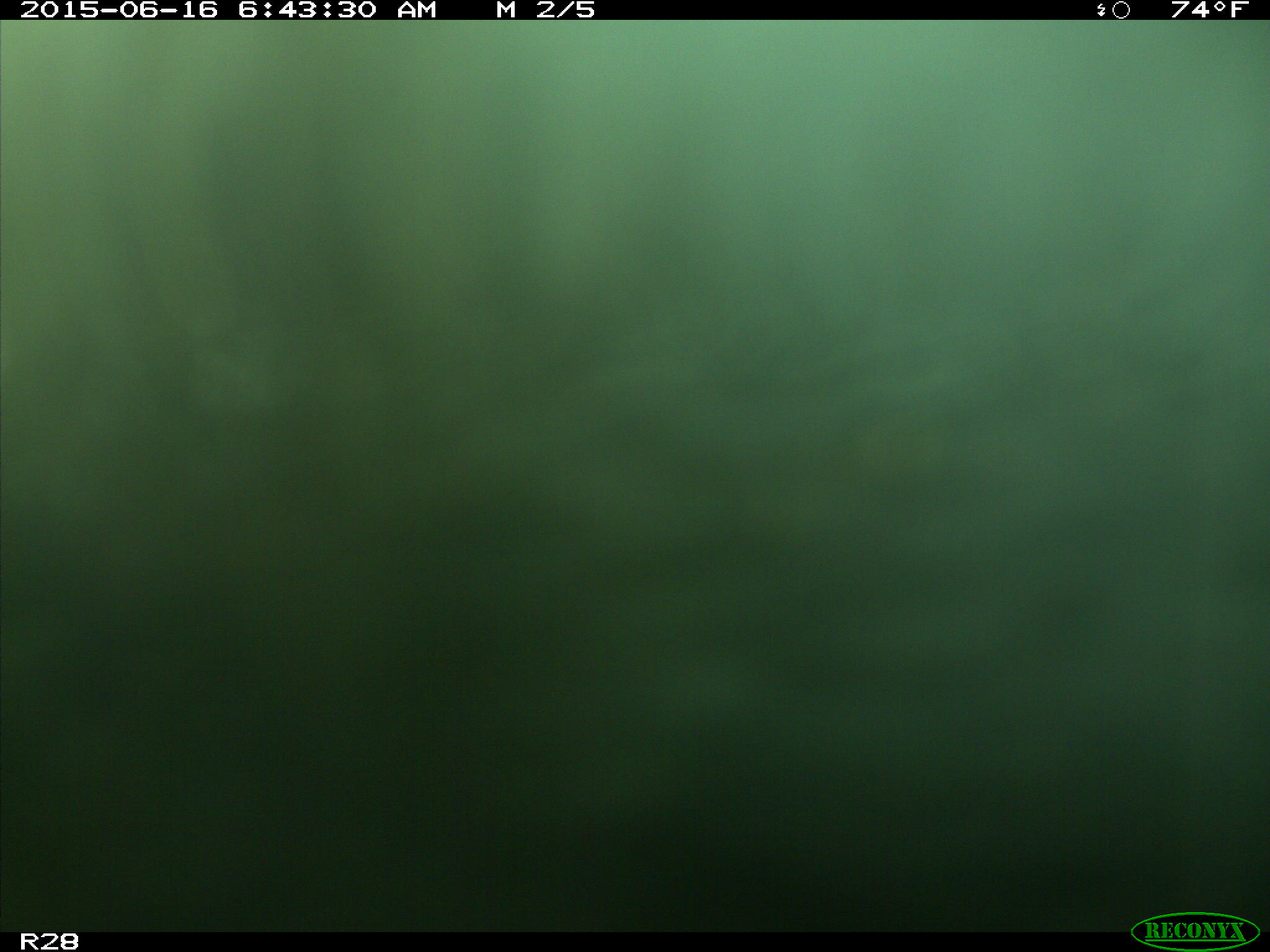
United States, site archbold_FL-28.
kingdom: Animalia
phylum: Chordata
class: Mammalia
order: Artiodactyla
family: Bovidae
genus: Bos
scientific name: Bos taurus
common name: domestic cow